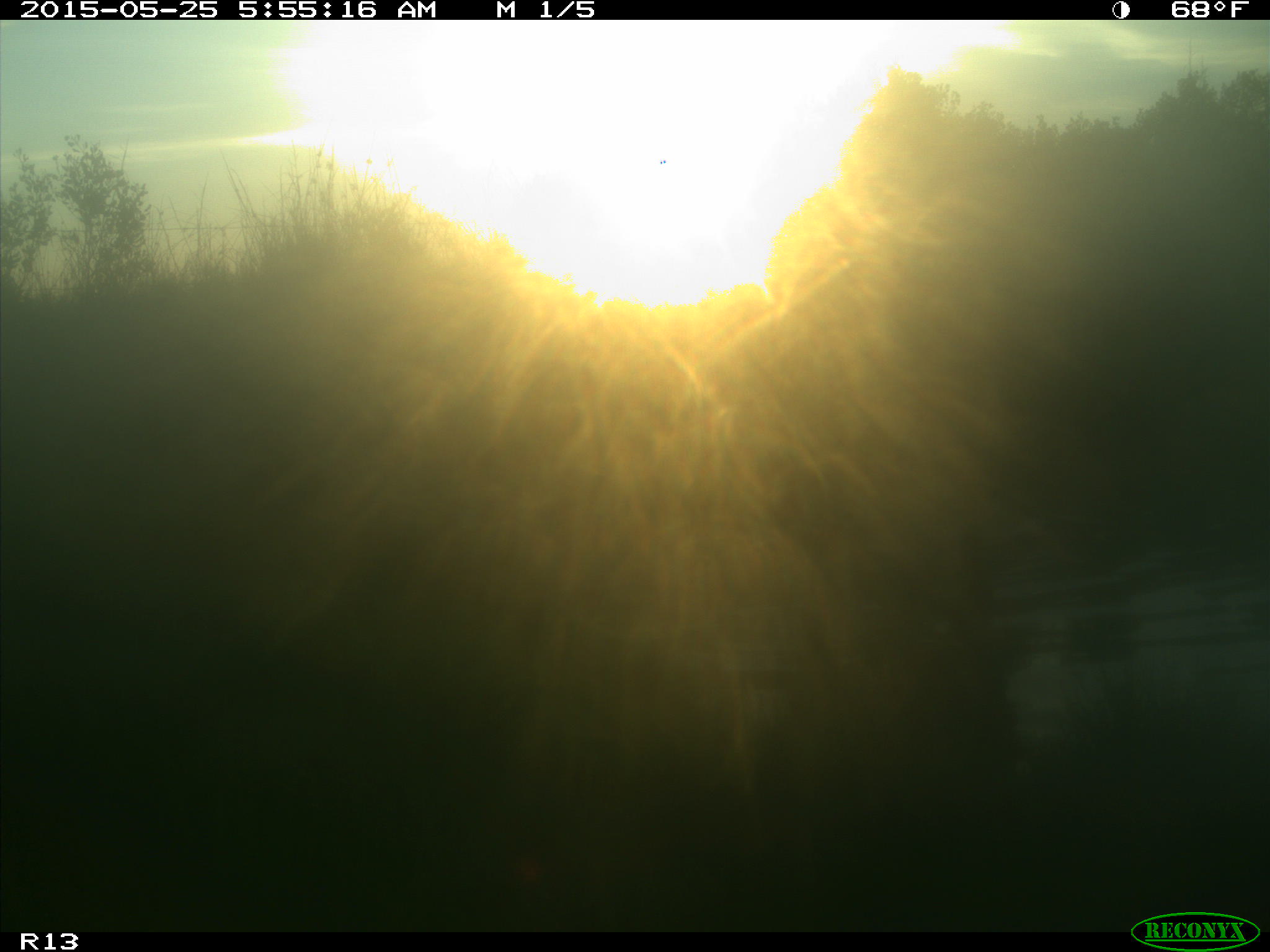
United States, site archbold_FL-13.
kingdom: Animalia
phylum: Chordata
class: Mammalia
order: Artiodactyla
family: Bovidae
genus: Bos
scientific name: Bos taurus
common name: domestic cow